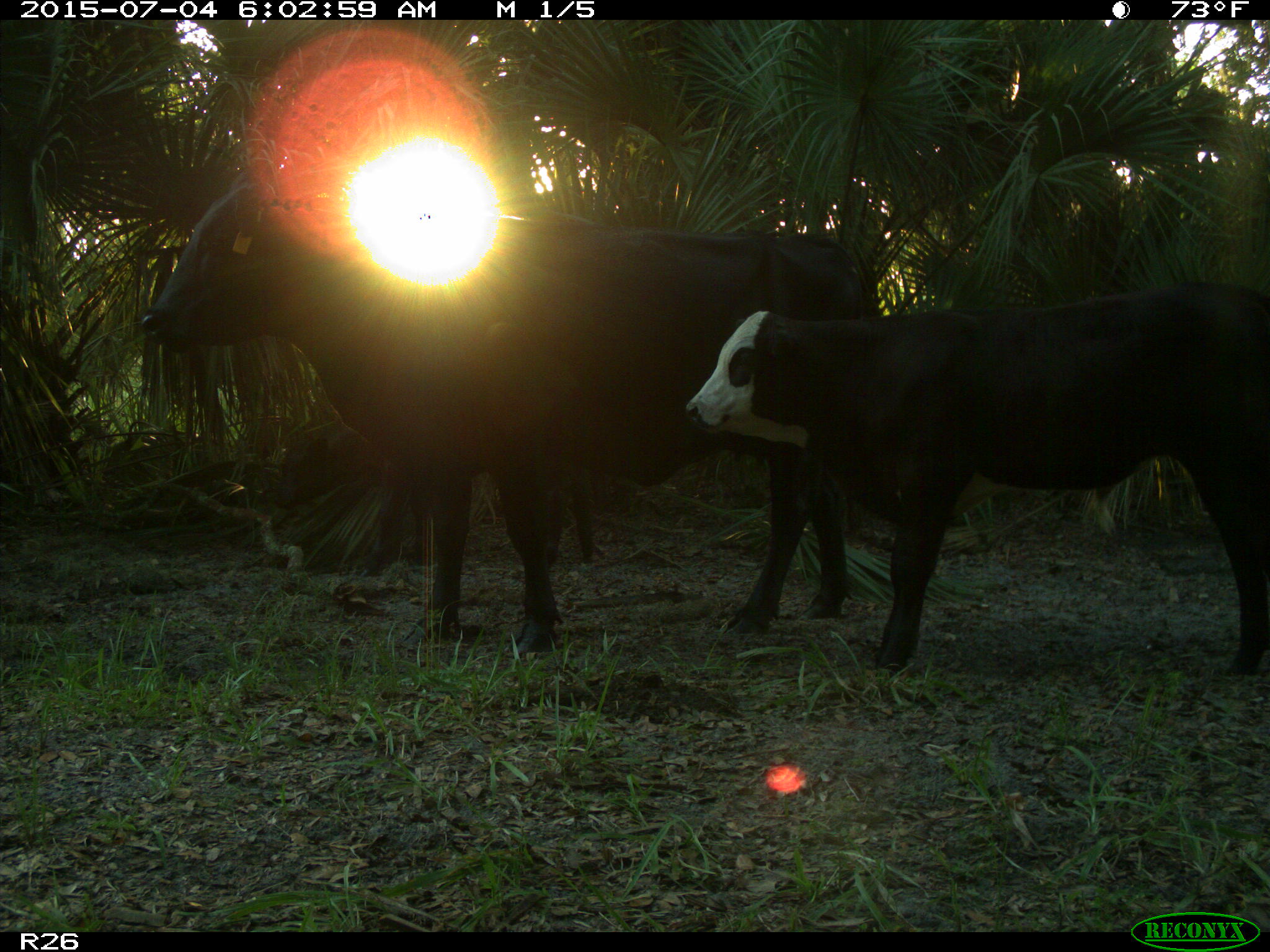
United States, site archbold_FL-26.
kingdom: Animalia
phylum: Chordata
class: Mammalia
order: Artiodactyla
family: Bovidae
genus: Bos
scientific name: Bos taurus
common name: domestic cow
Bos taurus (domestic cow).